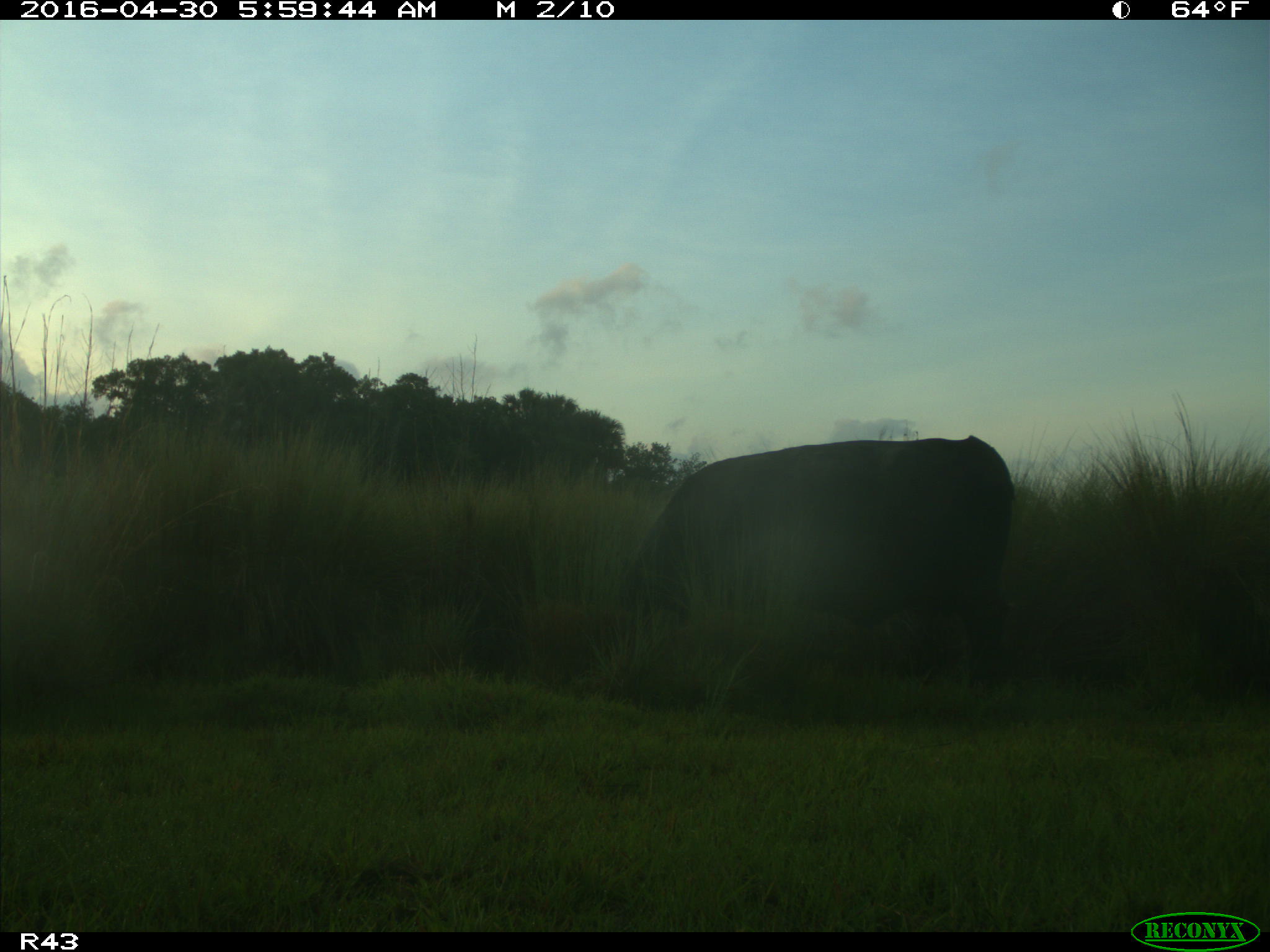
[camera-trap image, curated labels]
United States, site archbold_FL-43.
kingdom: Animalia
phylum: Chordata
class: Mammalia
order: Artiodactyla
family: Bovidae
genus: Bos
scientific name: Bos taurus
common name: domestic cow